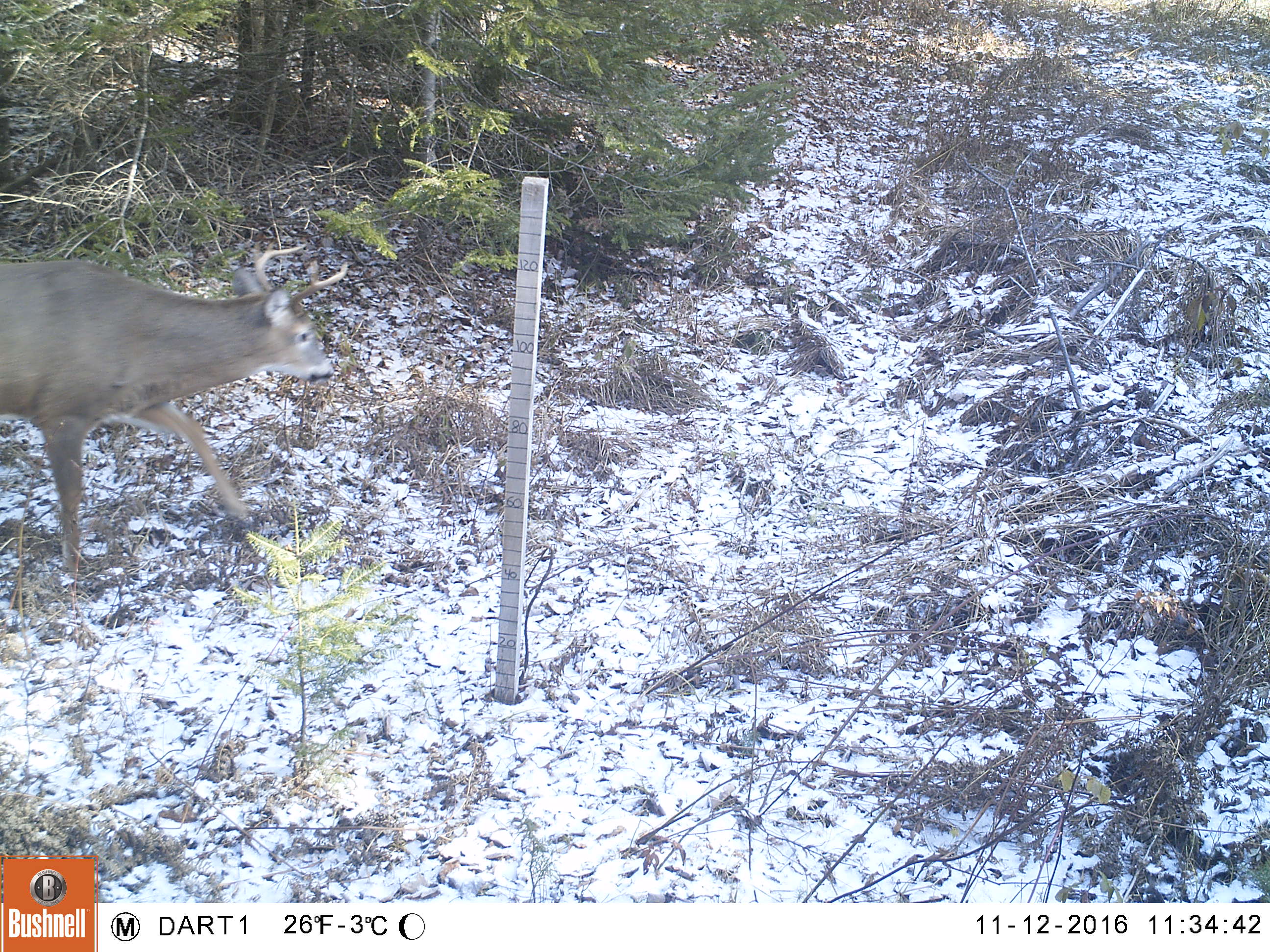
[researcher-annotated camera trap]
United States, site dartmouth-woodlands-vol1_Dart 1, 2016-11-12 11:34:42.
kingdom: Animalia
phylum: Chordata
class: Mammalia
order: Artiodactyla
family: Cervidae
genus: Odocoileus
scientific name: Odocoileus virginianus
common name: white-tailed deer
White-tailed deer (Odocoileus virginianus).